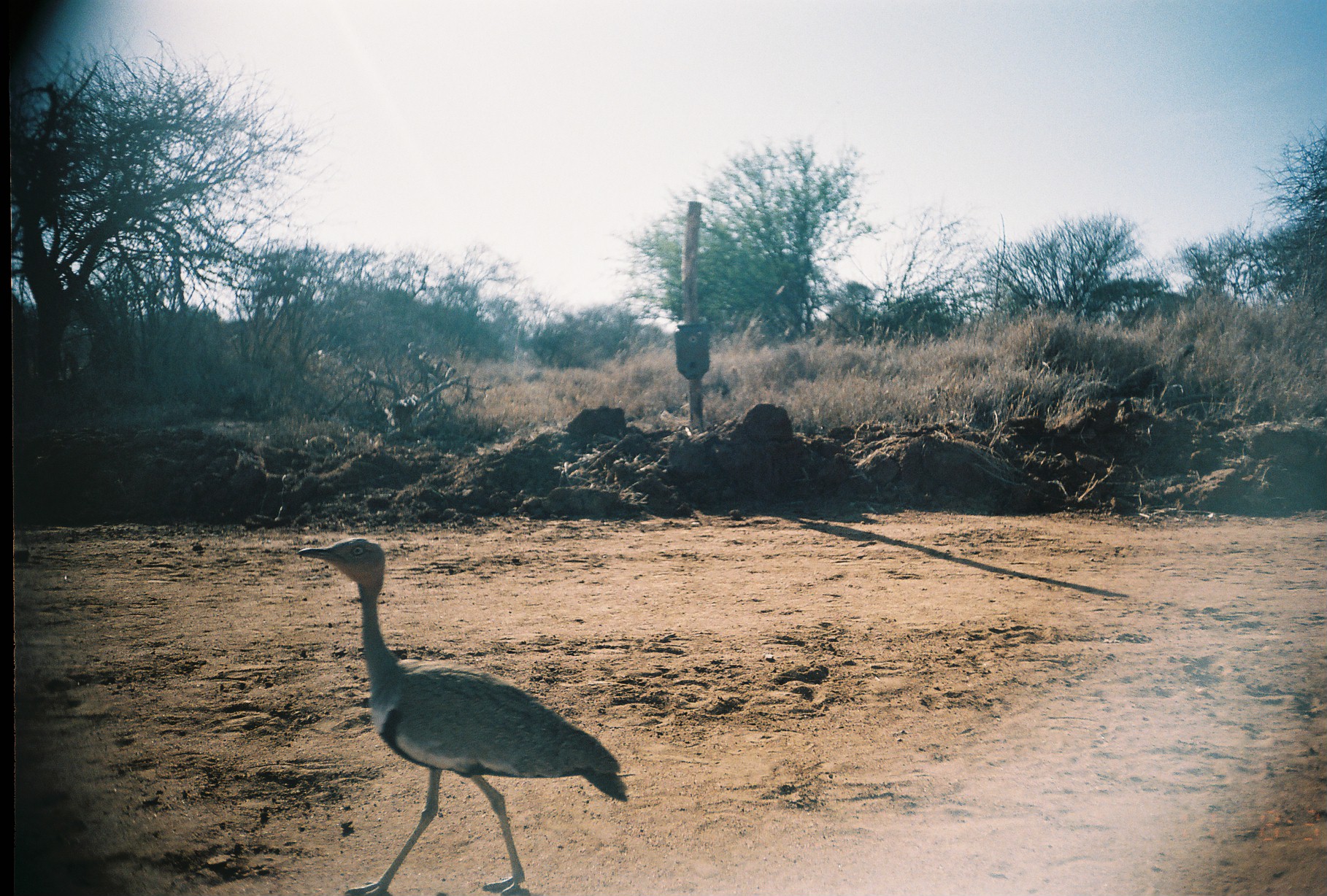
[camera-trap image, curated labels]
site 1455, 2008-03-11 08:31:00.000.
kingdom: Animalia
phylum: Chordata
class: Aves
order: Otidiformes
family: Otididae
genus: Eupodotis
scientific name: Eupodotis gindiana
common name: buff-crested bustard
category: lophotis gindiana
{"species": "lophotis gindiana (buff-crested bustard) (Eupodotis gindiana)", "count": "1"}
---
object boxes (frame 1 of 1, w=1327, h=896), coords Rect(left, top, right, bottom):
lophotis gindiana: Rect(294, 537, 627, 896)